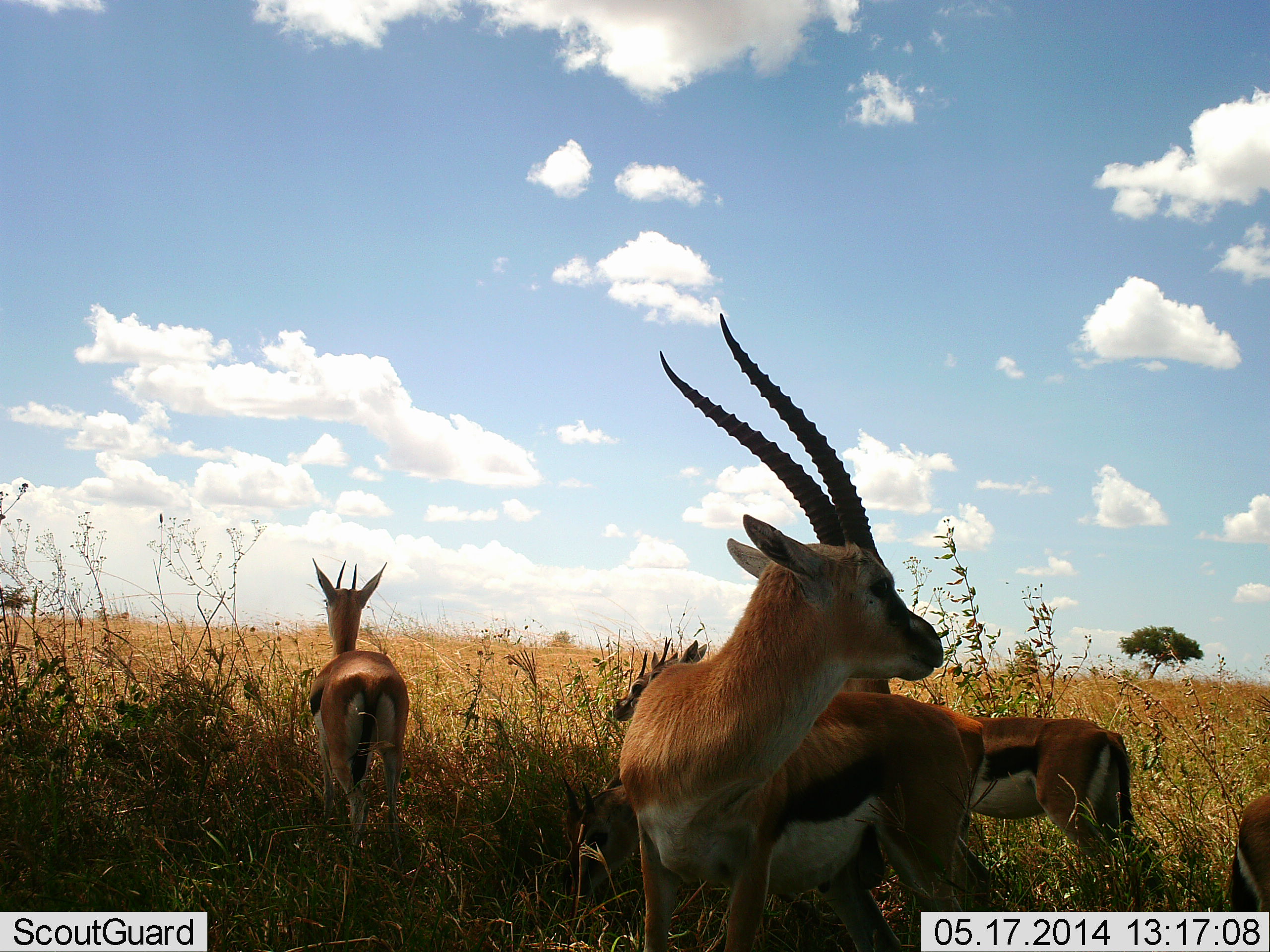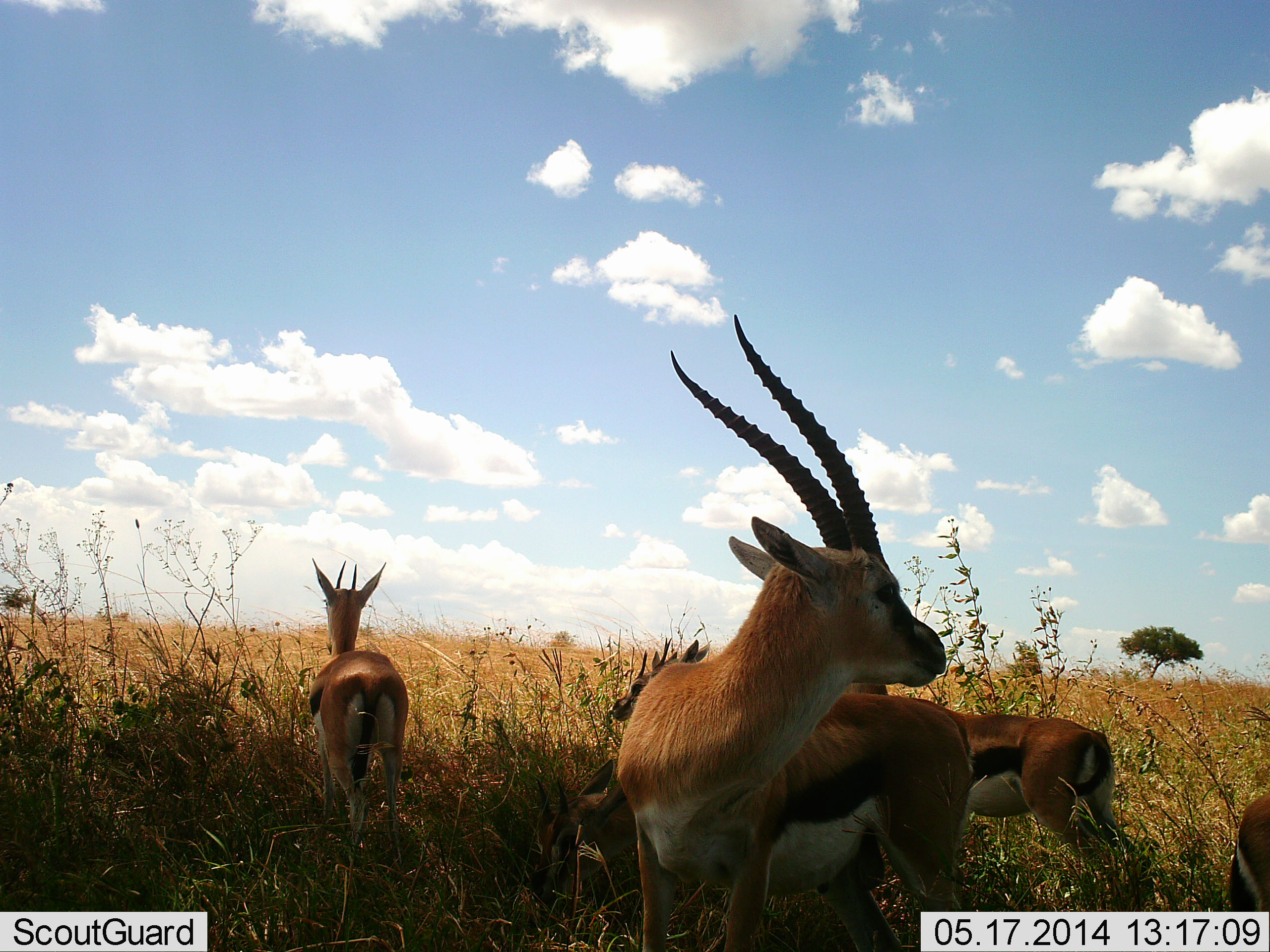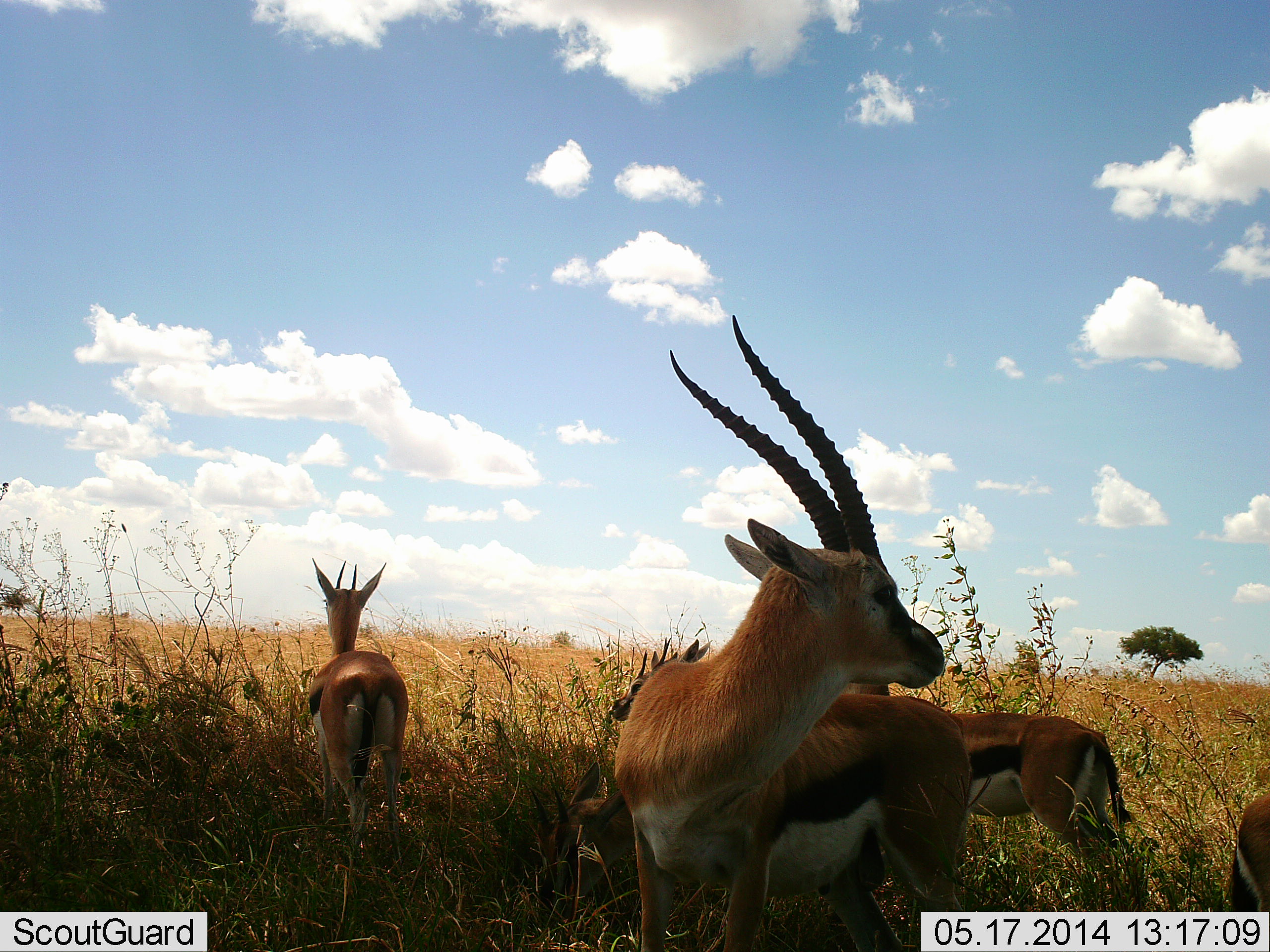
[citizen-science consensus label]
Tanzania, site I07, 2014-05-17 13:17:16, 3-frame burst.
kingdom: Animalia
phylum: Chordata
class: Mammalia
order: Artiodactyla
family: Bovidae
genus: Eudorcas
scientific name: Eudorcas thomsonii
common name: thomson's gazelle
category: gazellethomsons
Gazellethomsons (thomson's gazelle) (Eudorcas thomsonii), count 5. Behavior (volunteer vote fractions): standing 90%, resting 10%, moving 0%, interacting 0%. Young present (vote fraction): 10%. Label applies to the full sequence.